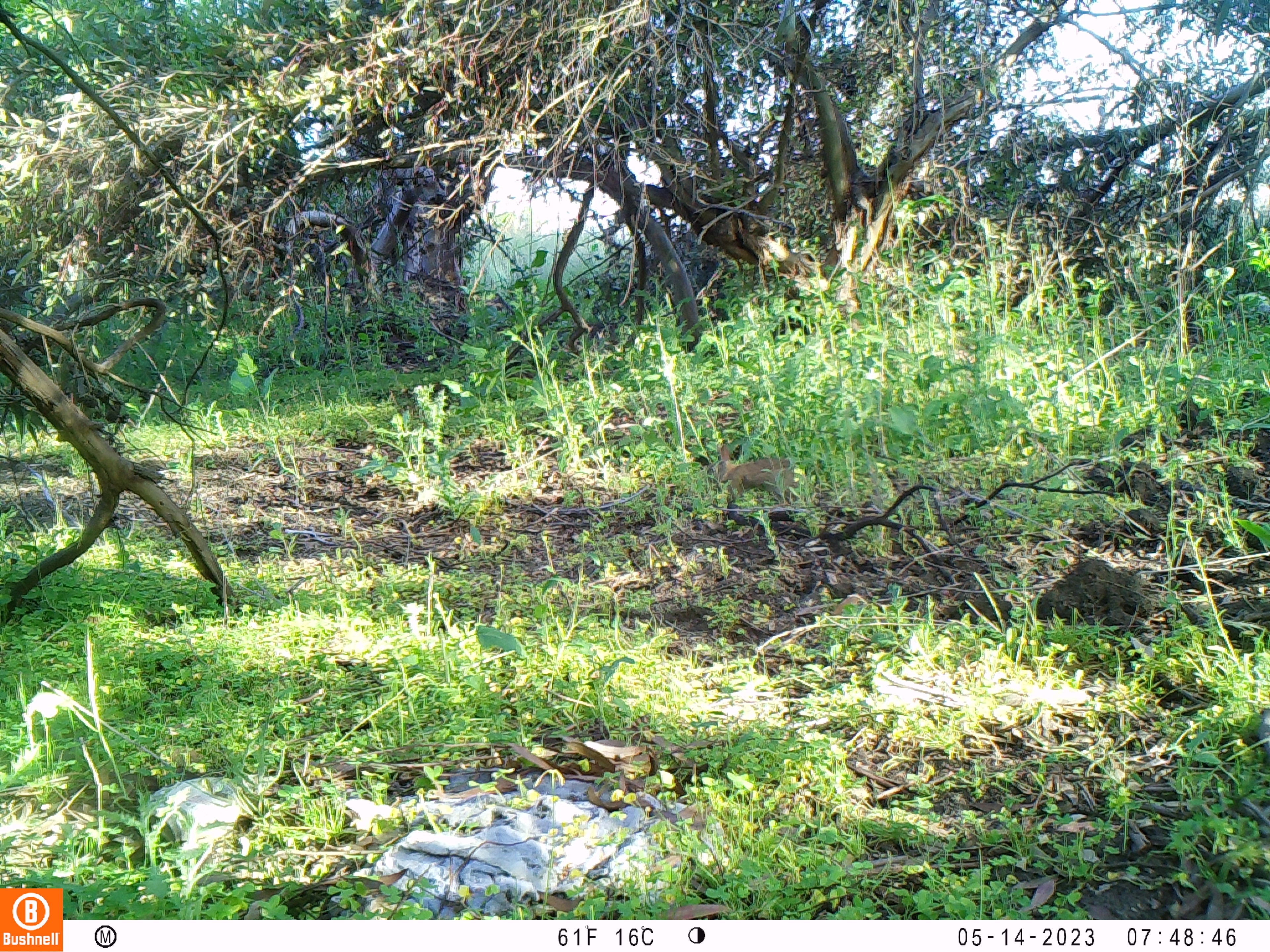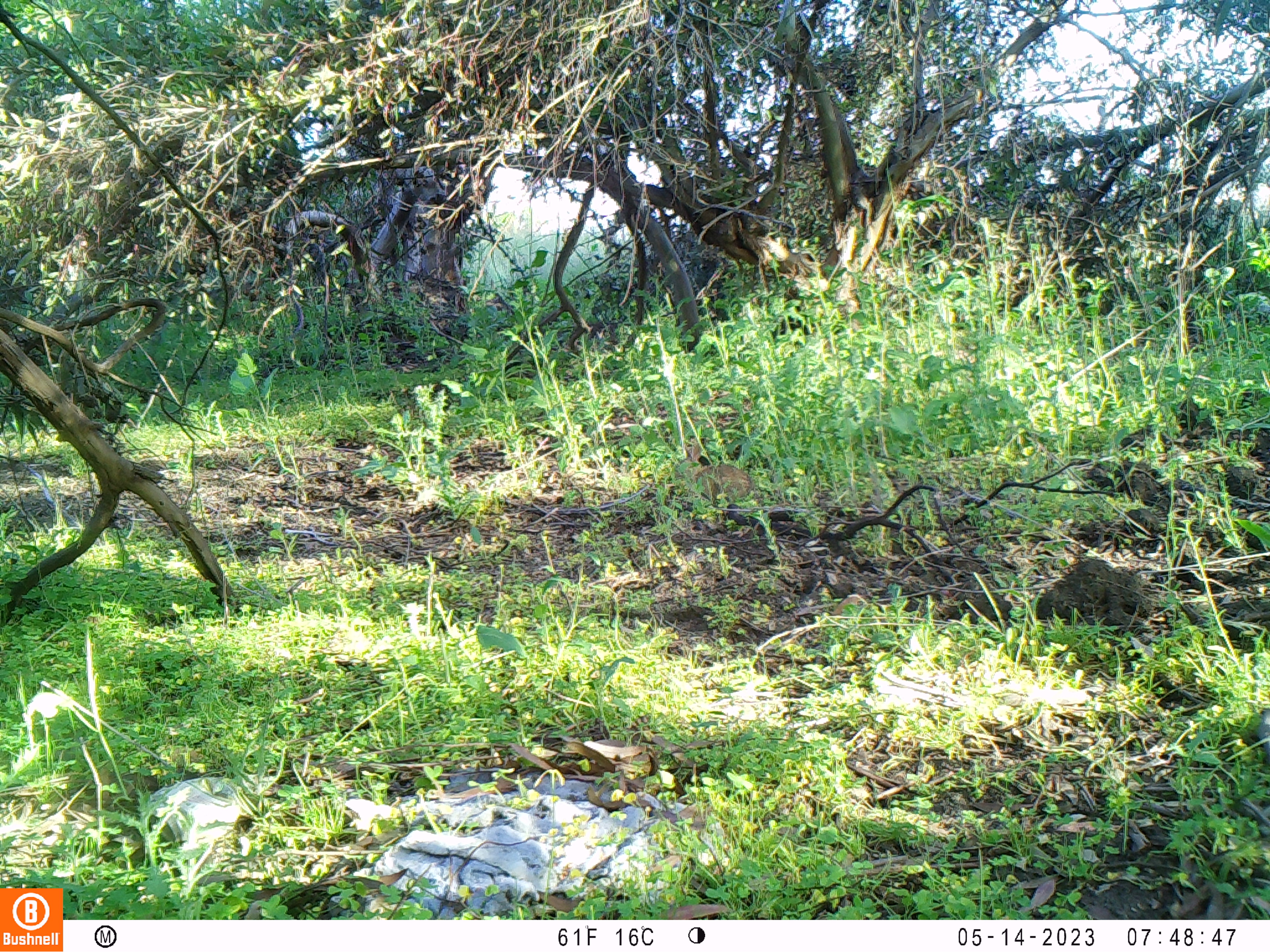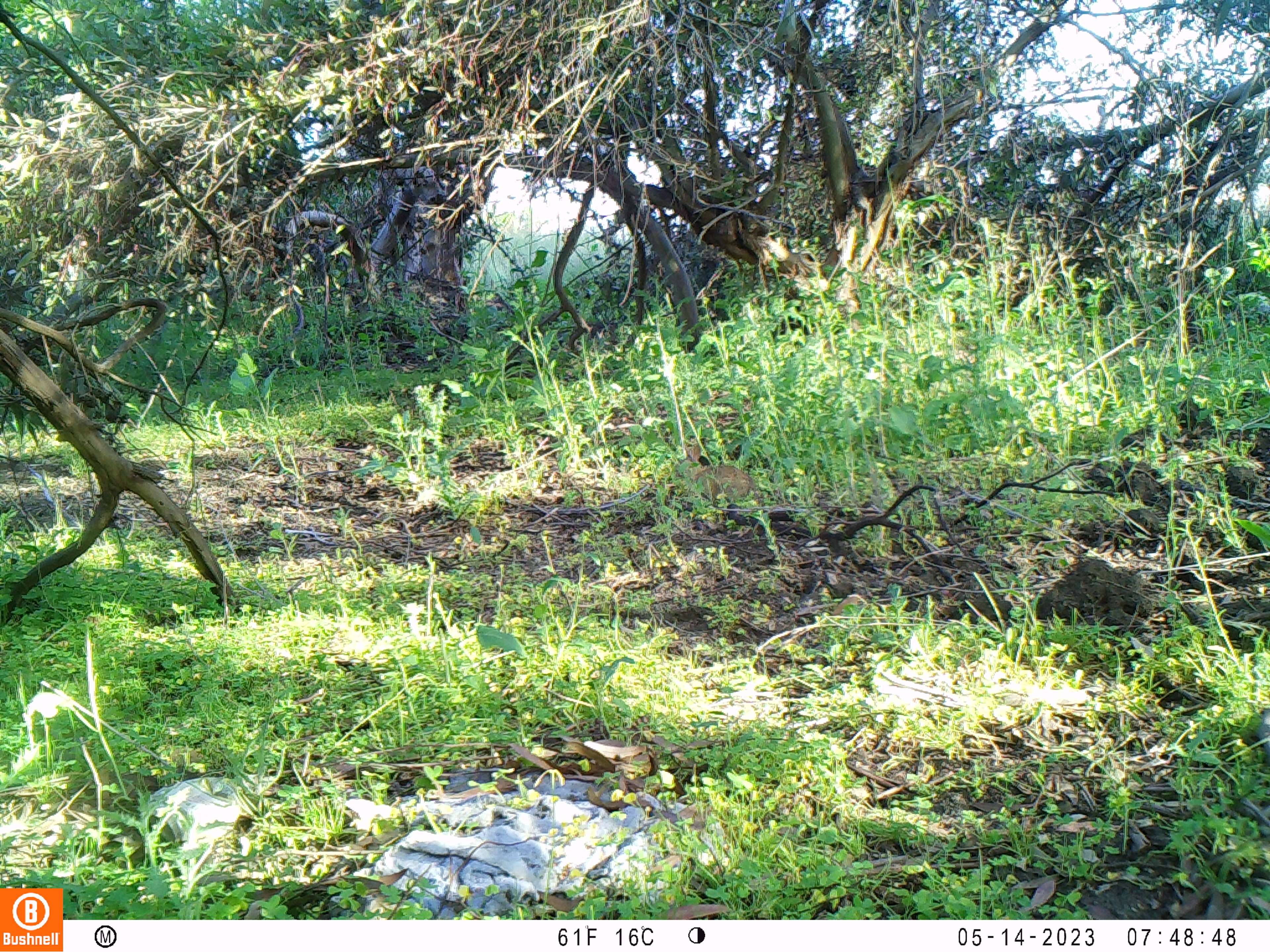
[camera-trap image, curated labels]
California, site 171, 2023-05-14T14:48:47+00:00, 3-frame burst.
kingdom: Animalia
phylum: Chordata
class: Mammalia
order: Lagomorpha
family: Leporidae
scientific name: Leporidae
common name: rabbit